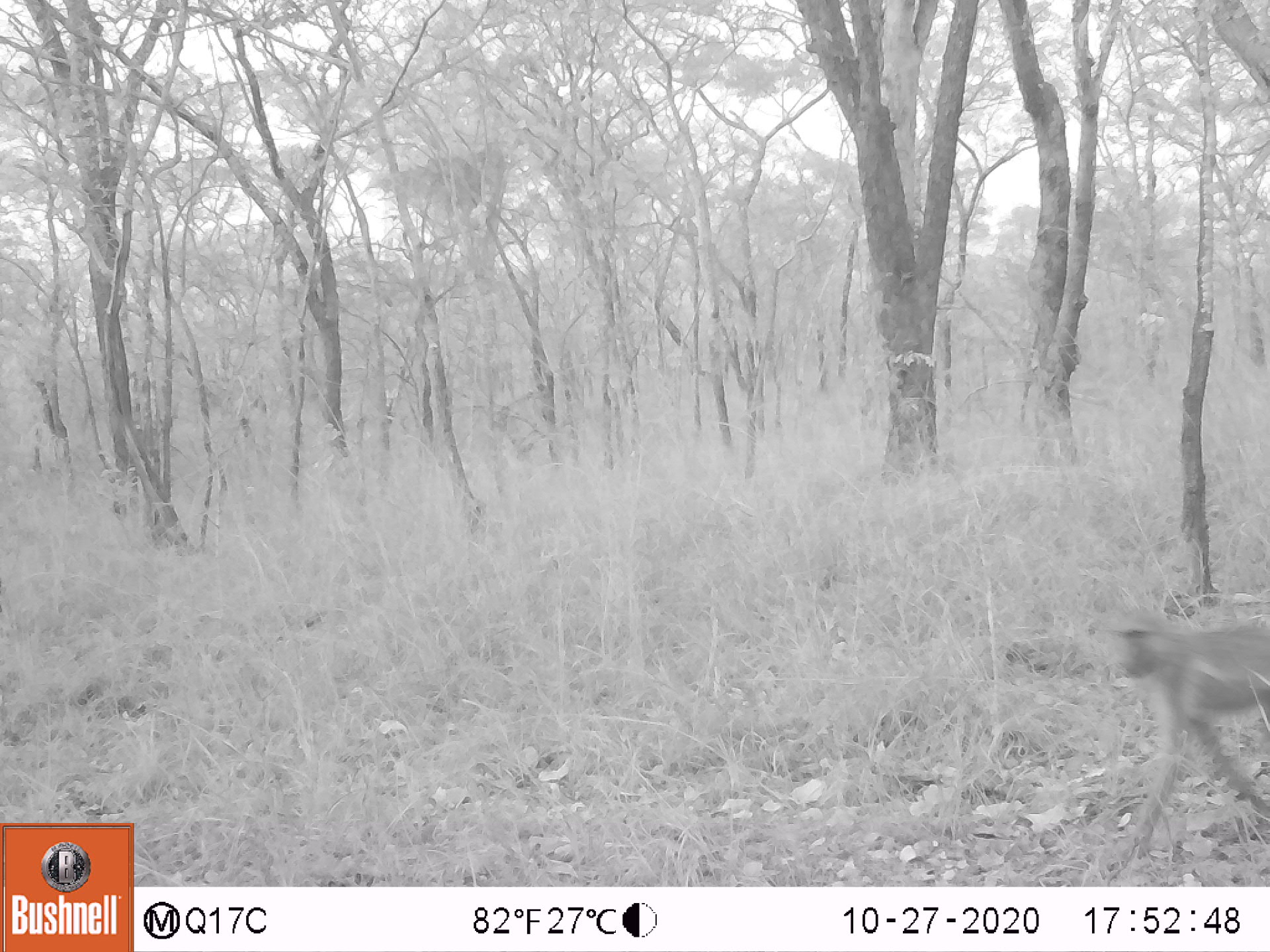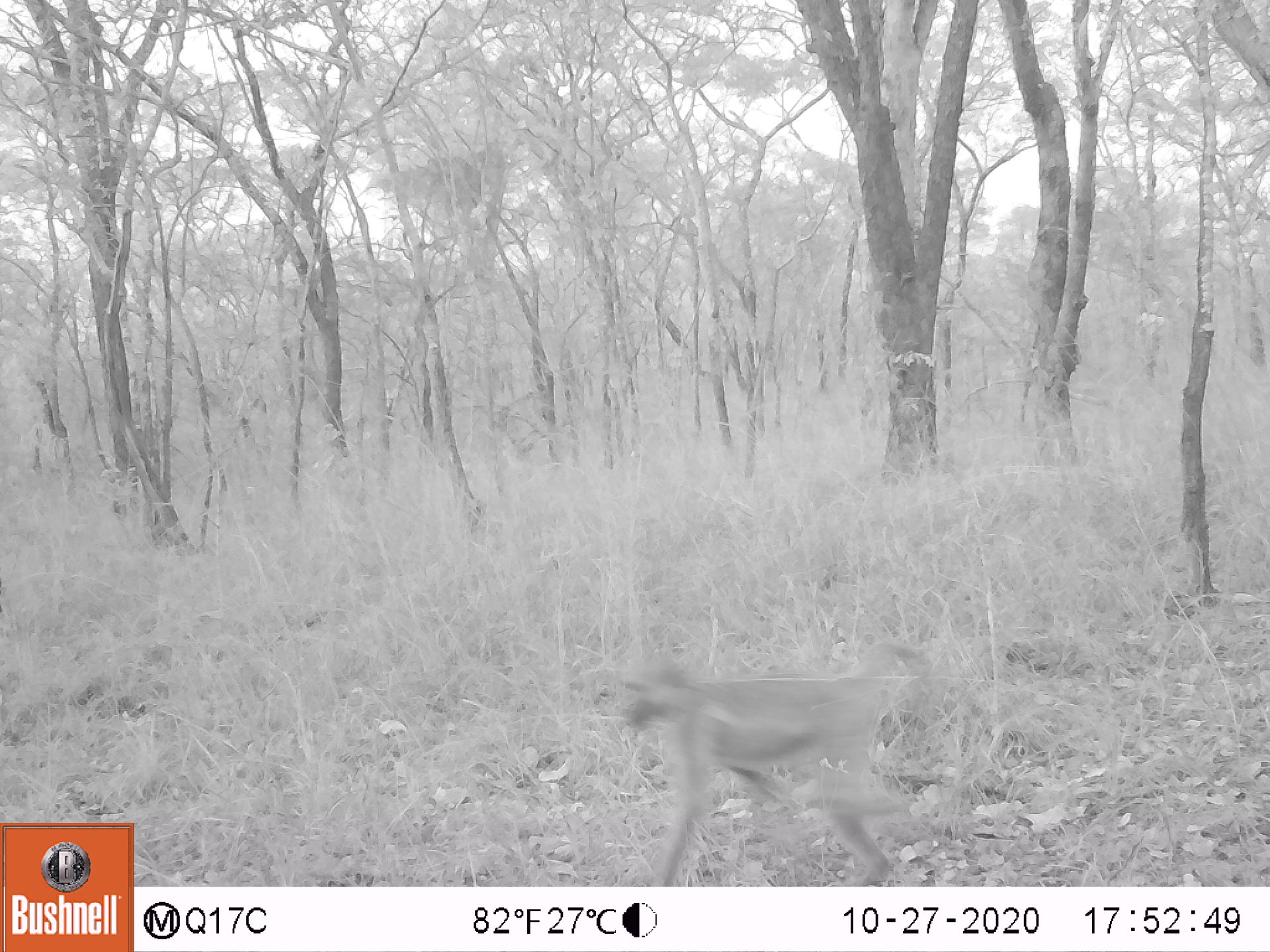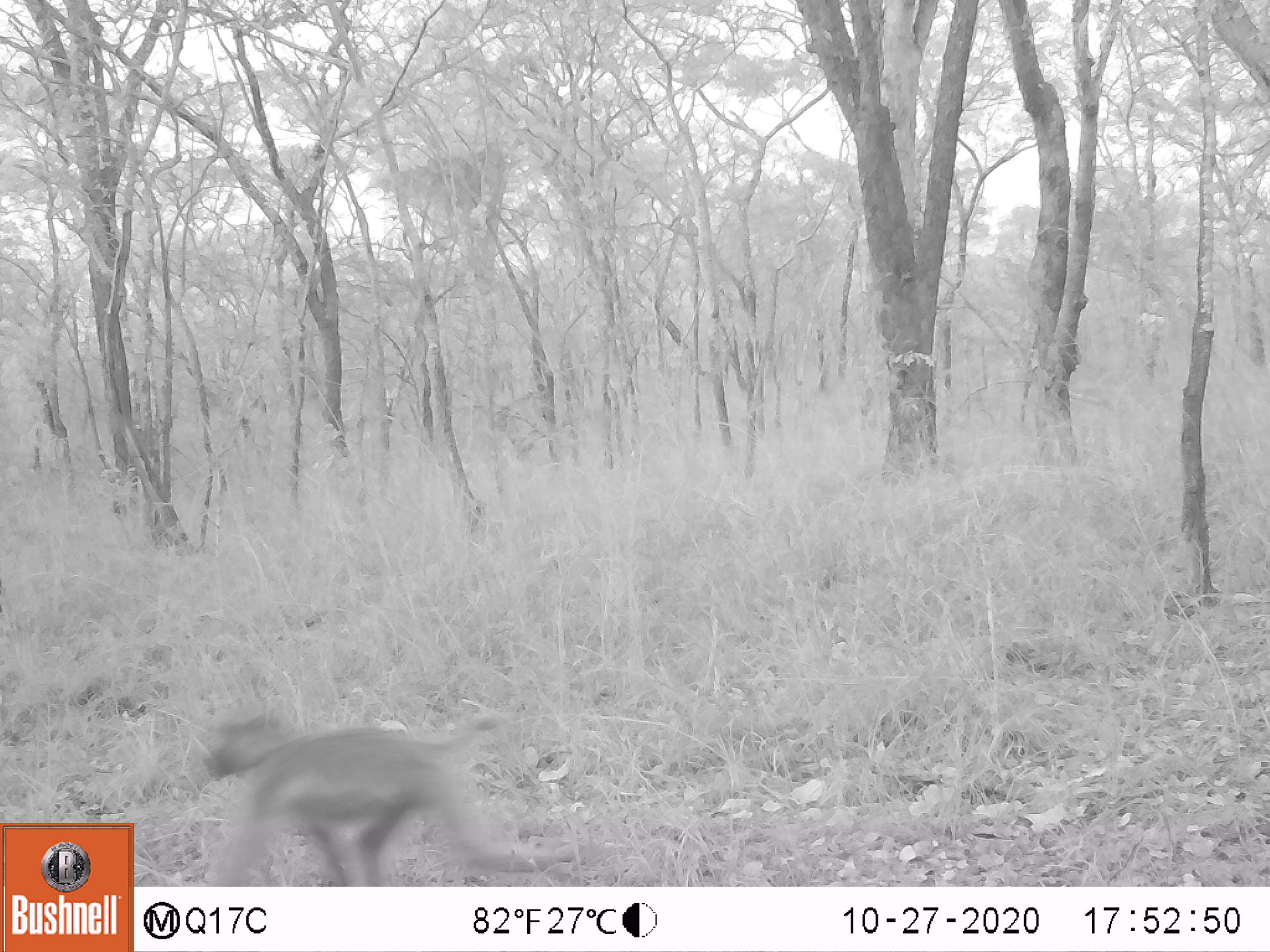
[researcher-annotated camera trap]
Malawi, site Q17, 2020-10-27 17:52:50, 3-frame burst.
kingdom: Animalia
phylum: Chordata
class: Mammalia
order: Primates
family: Cercopithecidae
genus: Papio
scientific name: Papio cynocephalus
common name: yellow baboon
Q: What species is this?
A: Yellow baboon (Papio cynocephalus).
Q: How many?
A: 1.